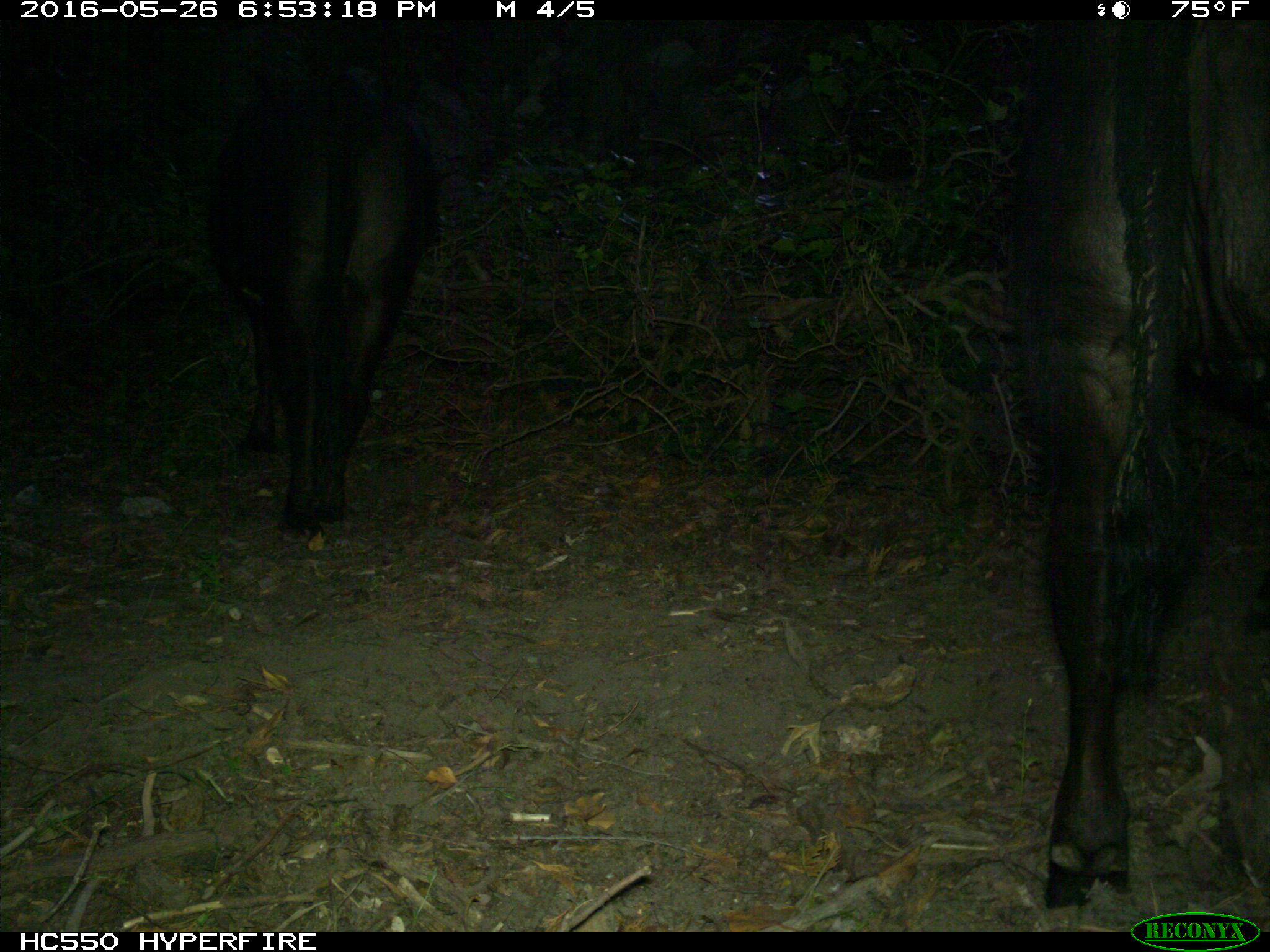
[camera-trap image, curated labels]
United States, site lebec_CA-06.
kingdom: Animalia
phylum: Chordata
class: Mammalia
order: Artiodactyla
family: Bovidae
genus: Bos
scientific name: Bos taurus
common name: domestic cow